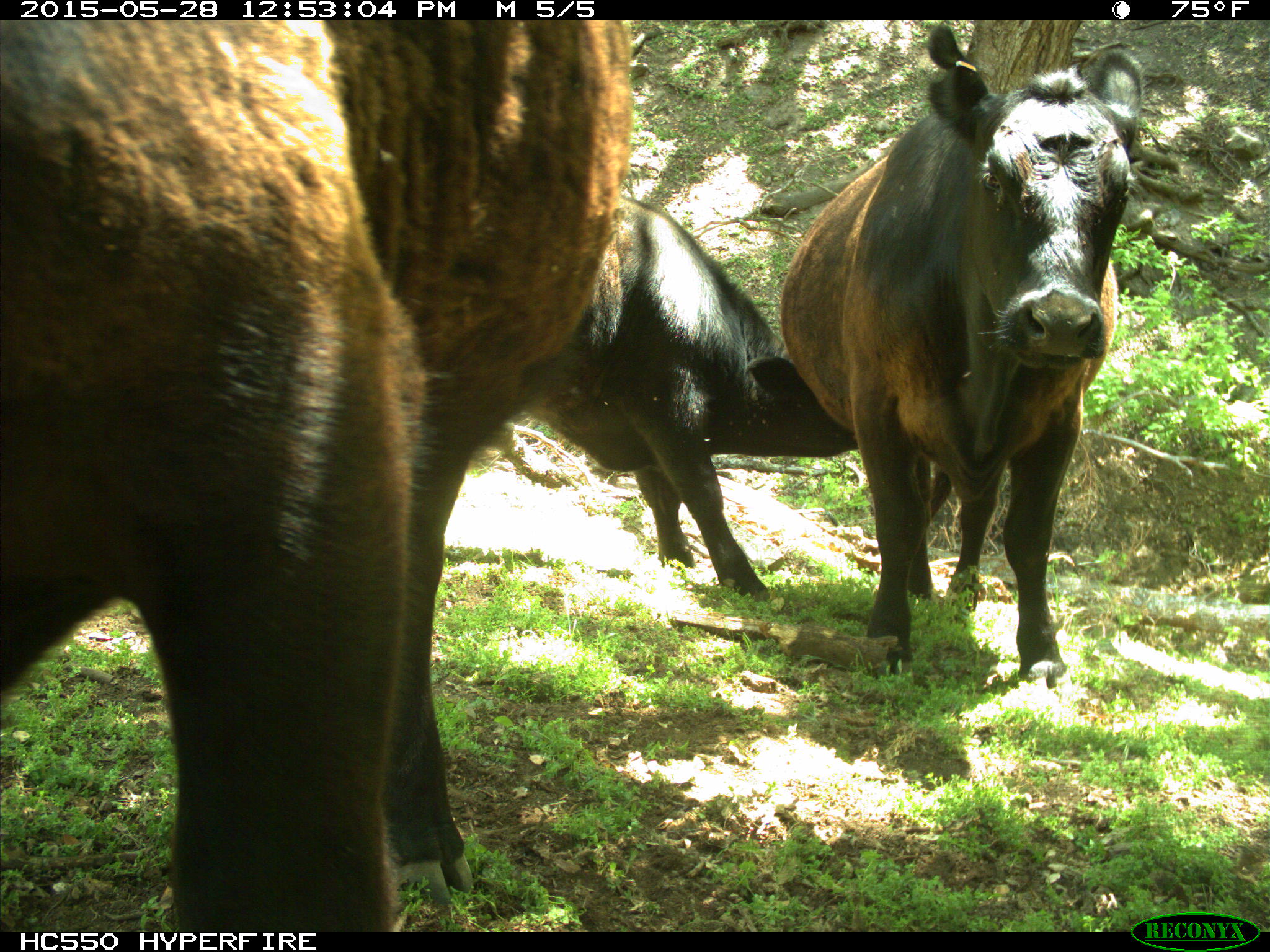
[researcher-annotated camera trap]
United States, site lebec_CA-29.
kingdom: Animalia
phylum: Chordata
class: Mammalia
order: Artiodactyla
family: Bovidae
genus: Bos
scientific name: Bos taurus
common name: domestic cow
Bos taurus (domestic cow).